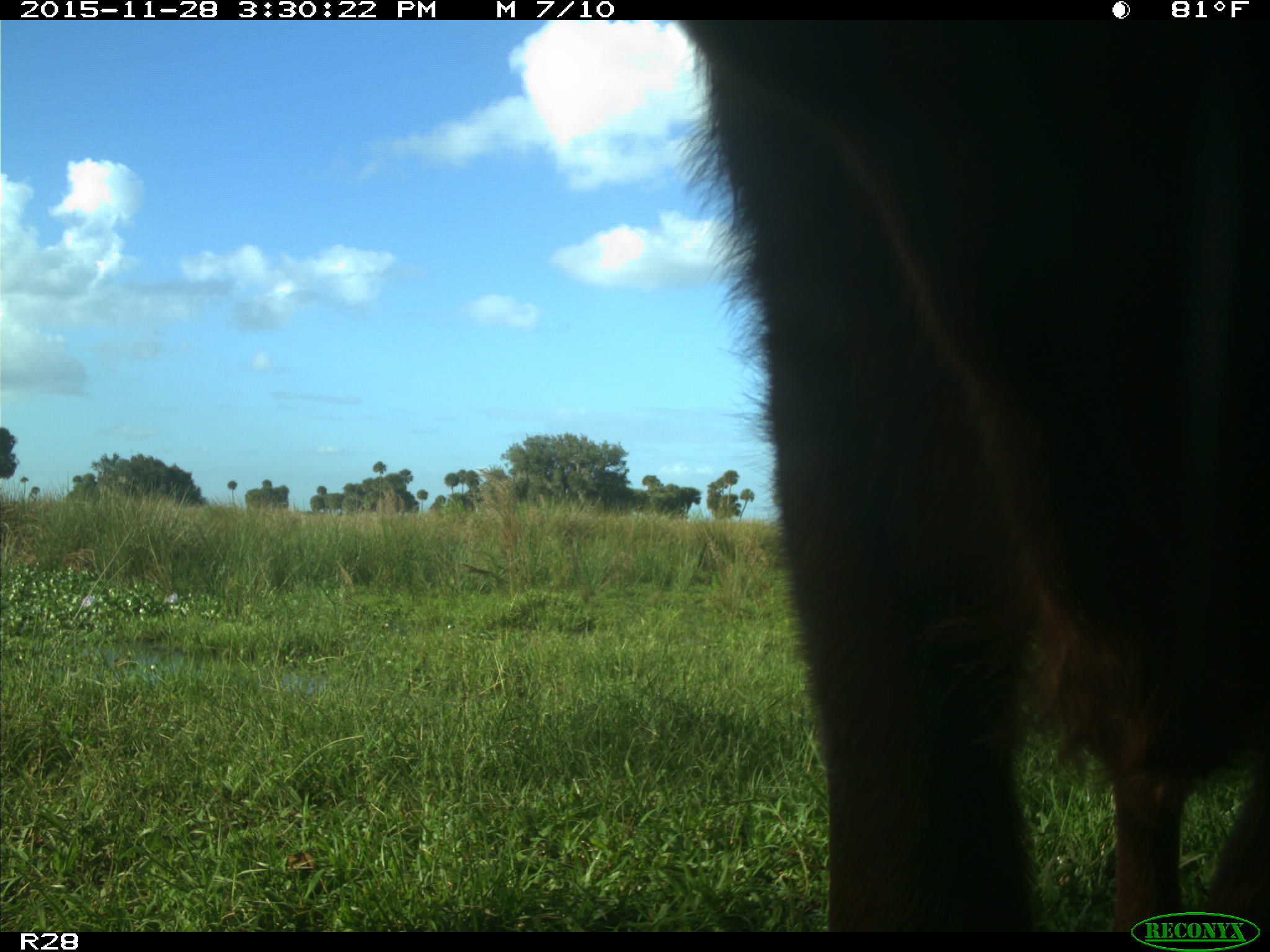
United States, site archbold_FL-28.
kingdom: Animalia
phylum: Chordata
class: Mammalia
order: Artiodactyla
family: Bovidae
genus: Bos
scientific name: Bos taurus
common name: domestic cow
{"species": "Bos taurus (domestic cow)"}